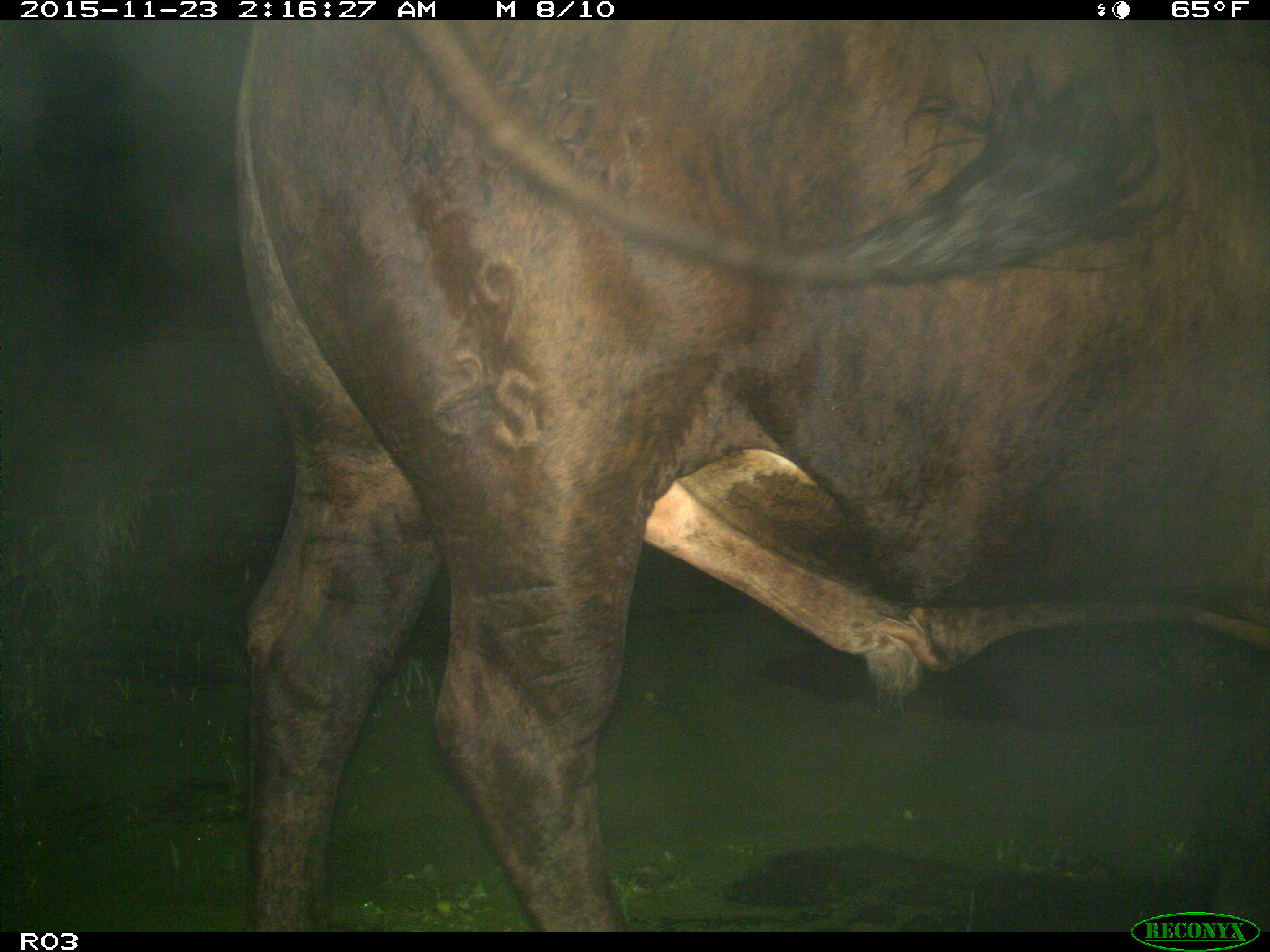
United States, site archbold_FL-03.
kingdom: Animalia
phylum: Chordata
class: Mammalia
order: Artiodactyla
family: Bovidae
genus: Bos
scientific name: Bos taurus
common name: domestic cow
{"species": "Bos taurus (domestic cow)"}